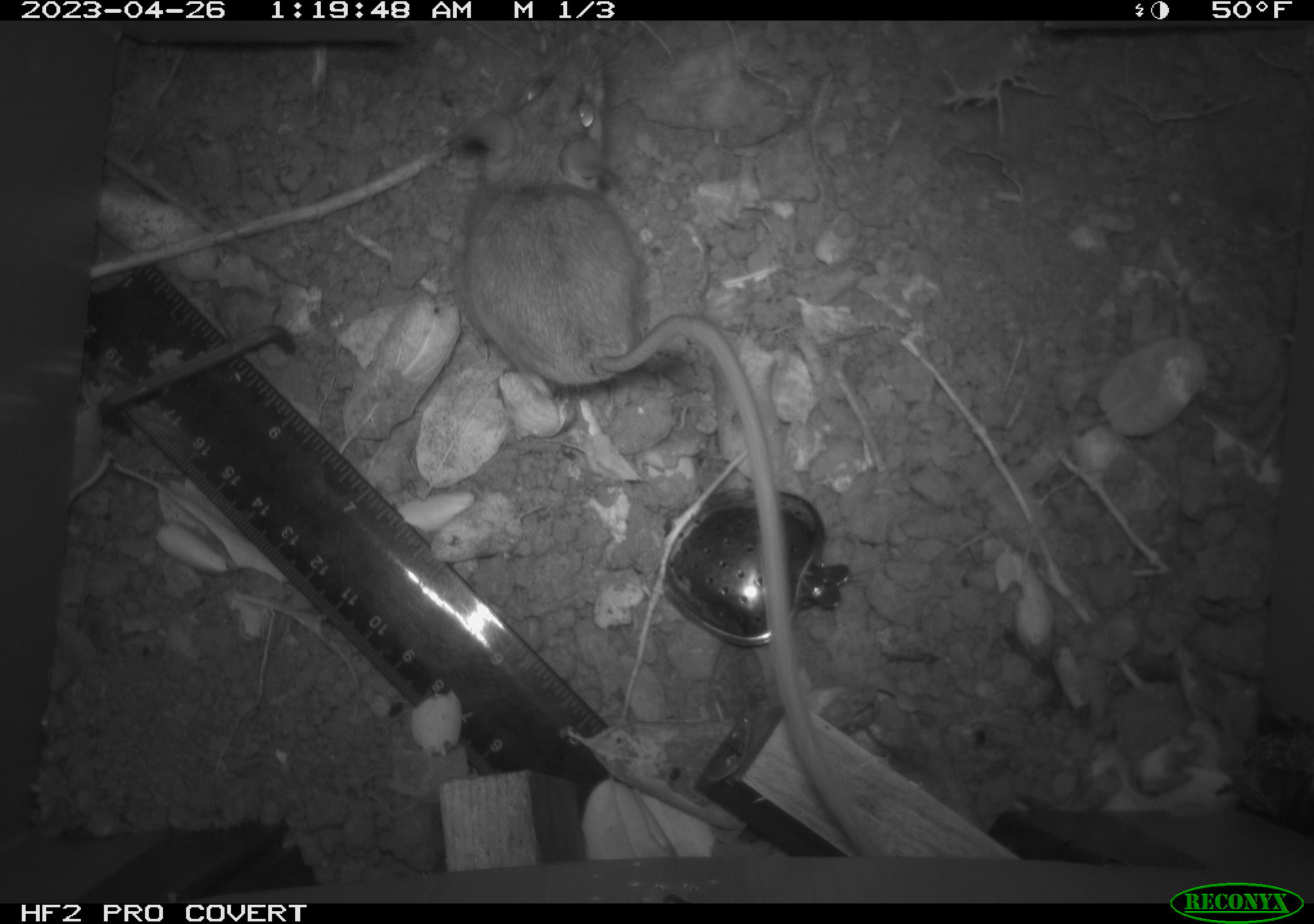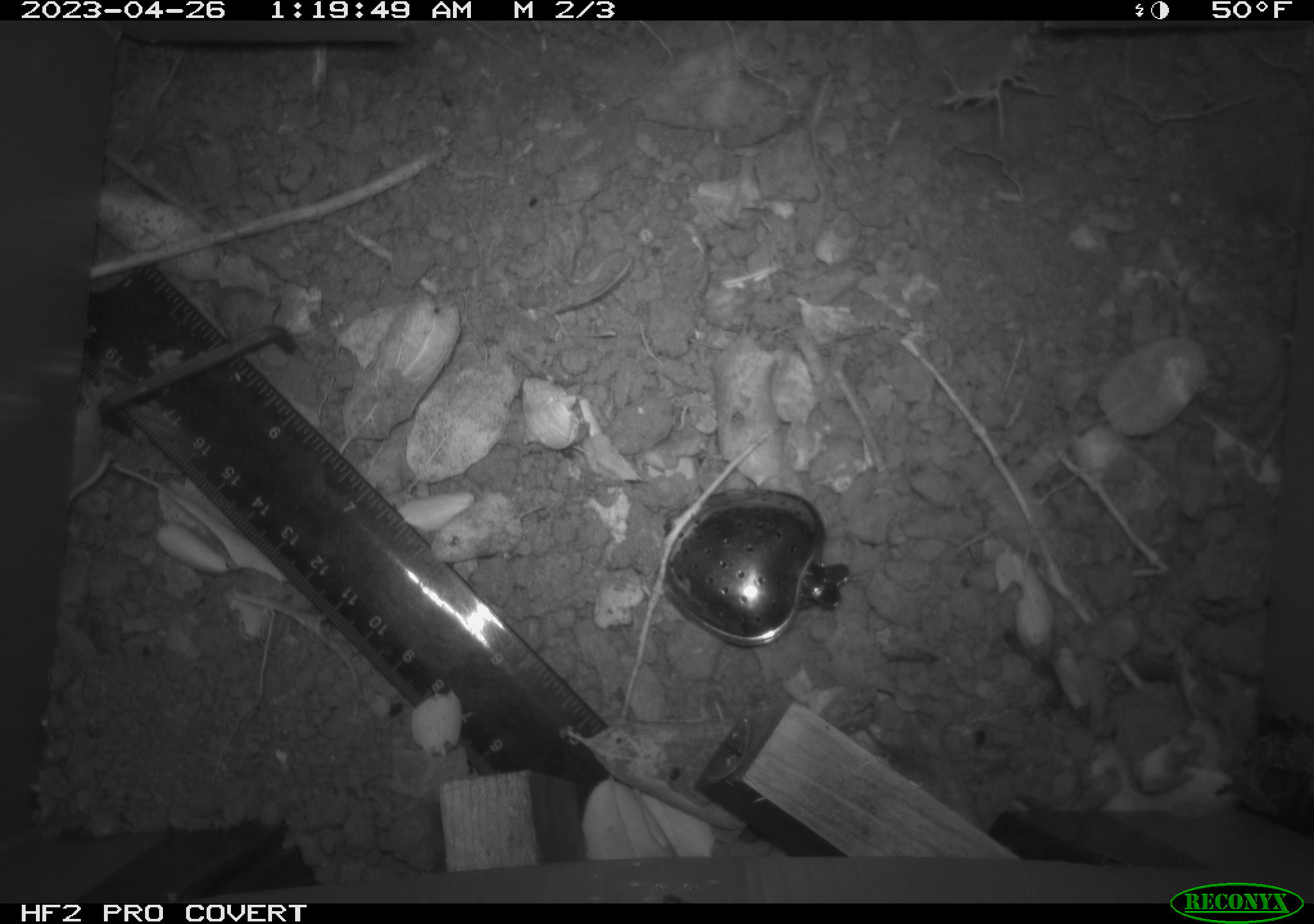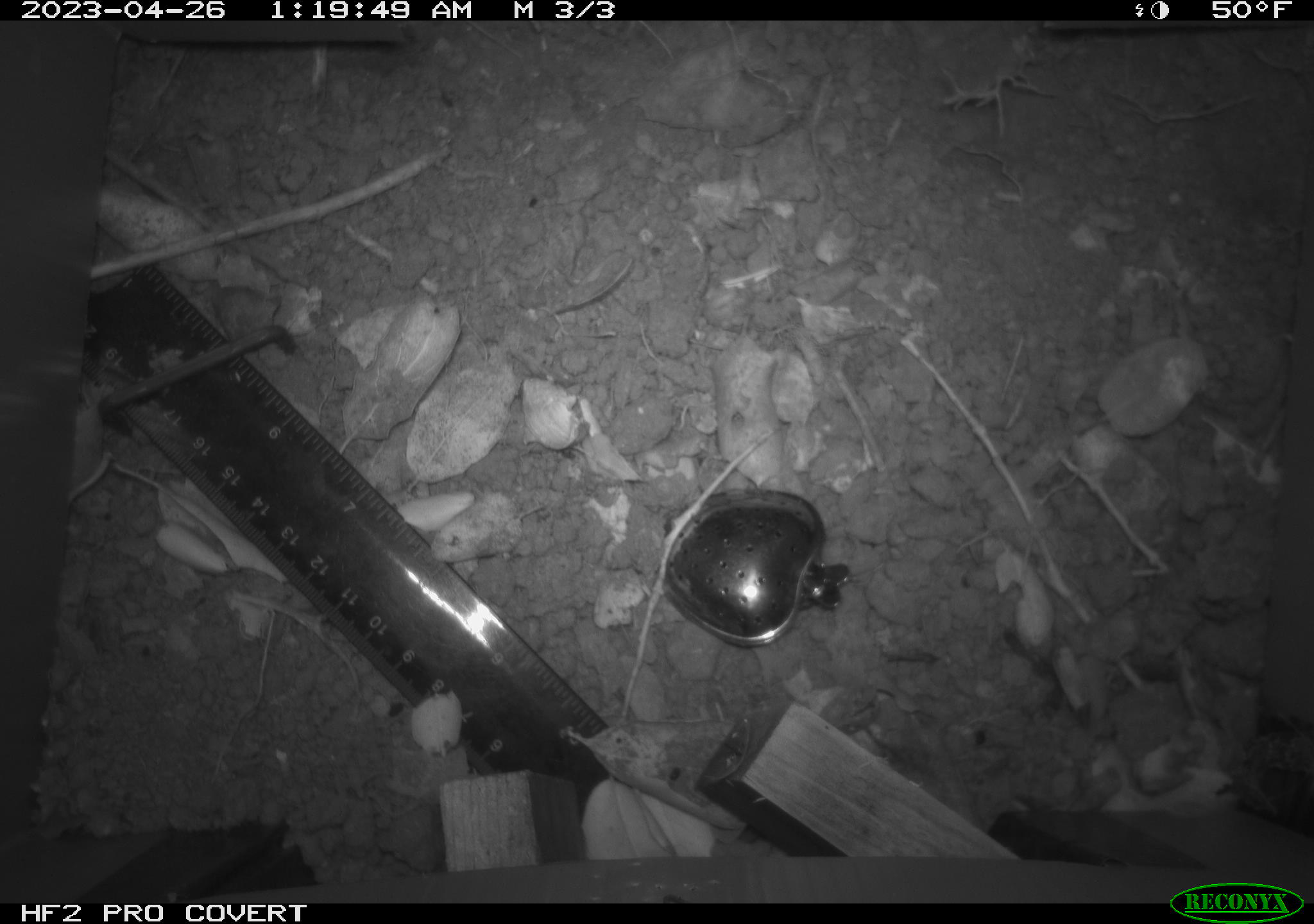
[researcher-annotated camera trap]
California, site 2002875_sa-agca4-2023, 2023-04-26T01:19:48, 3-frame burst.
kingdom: Animalia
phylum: Chordata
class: Mammalia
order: Rodentia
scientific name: Rodentia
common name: mouse species